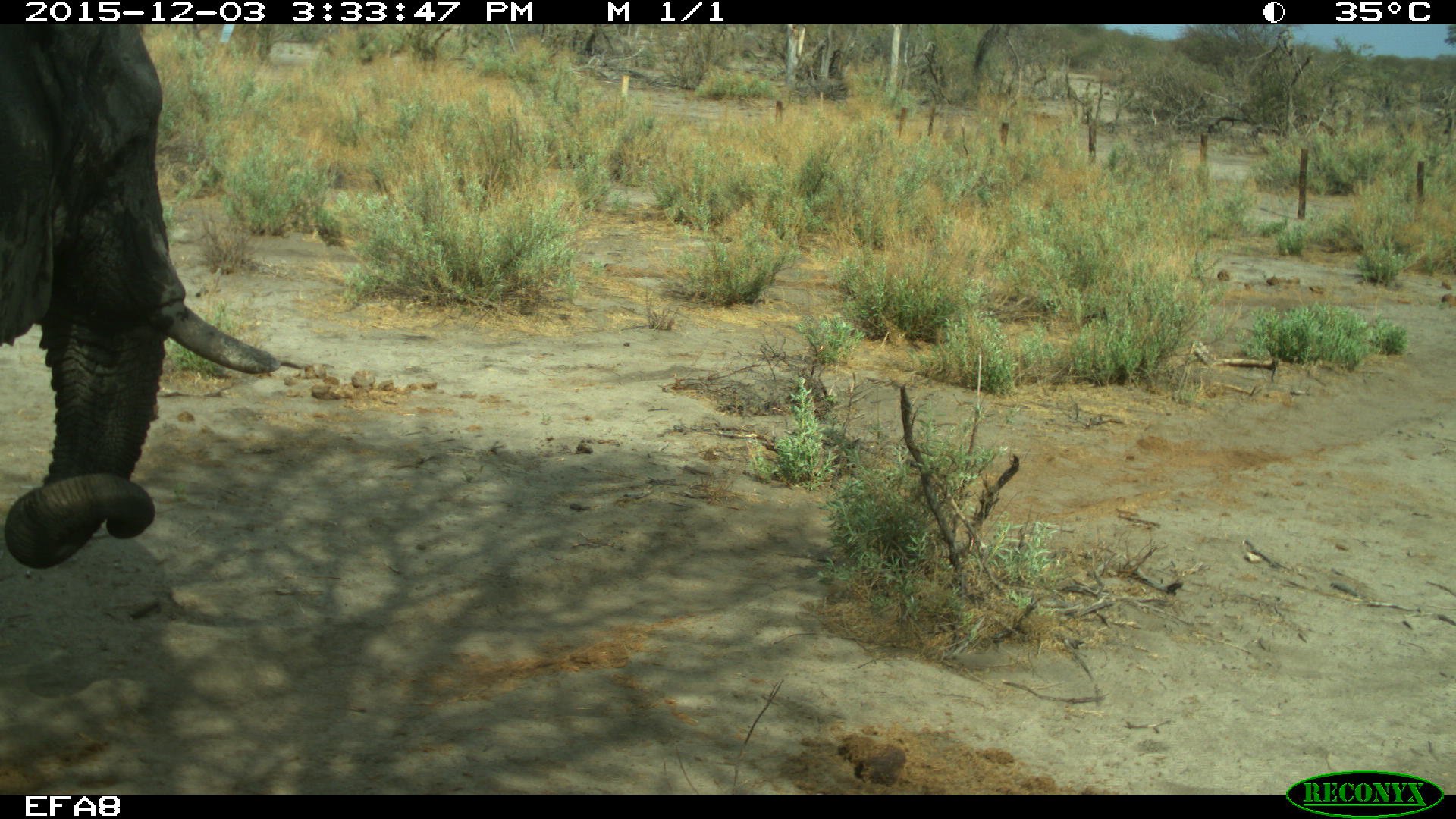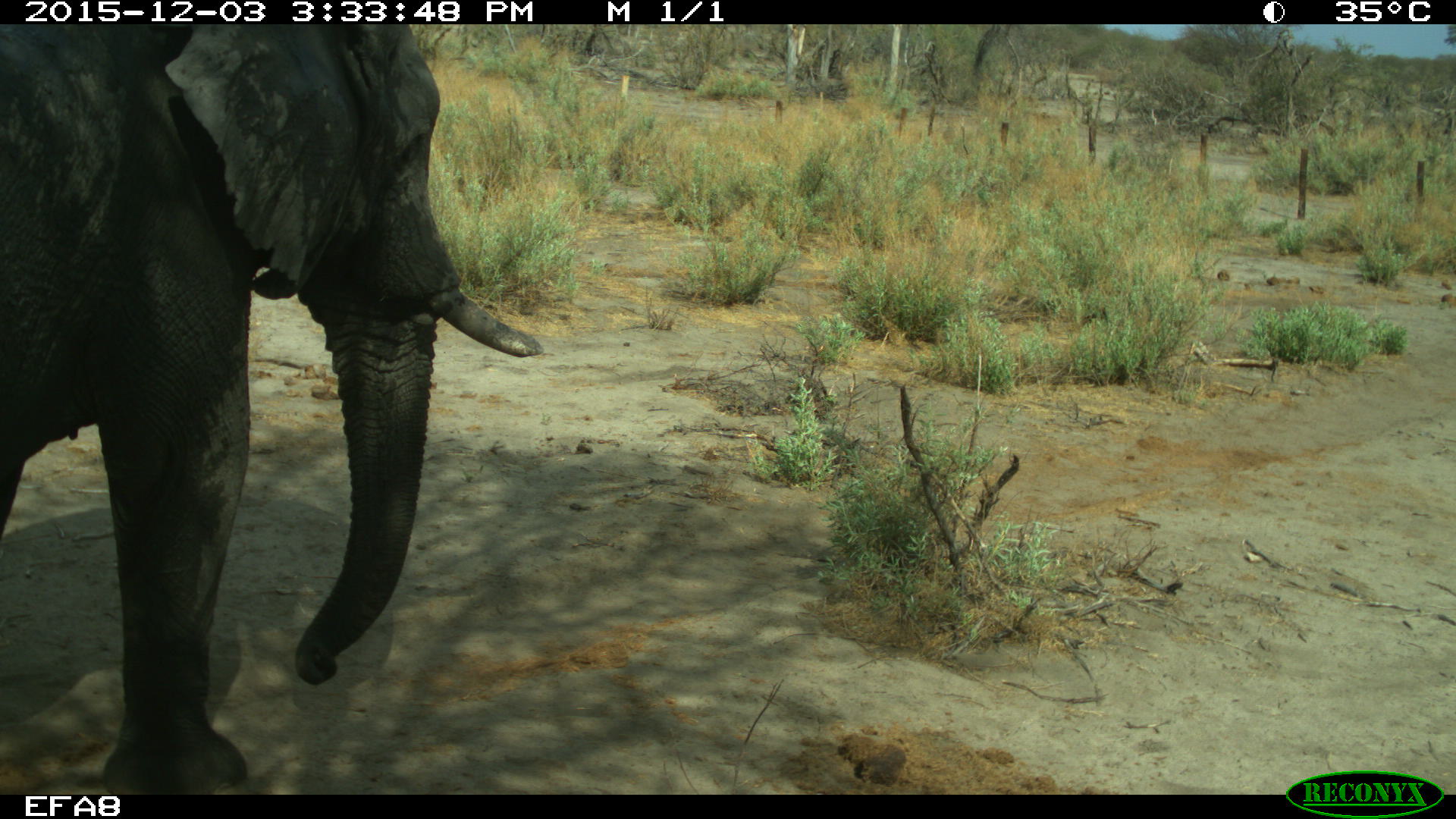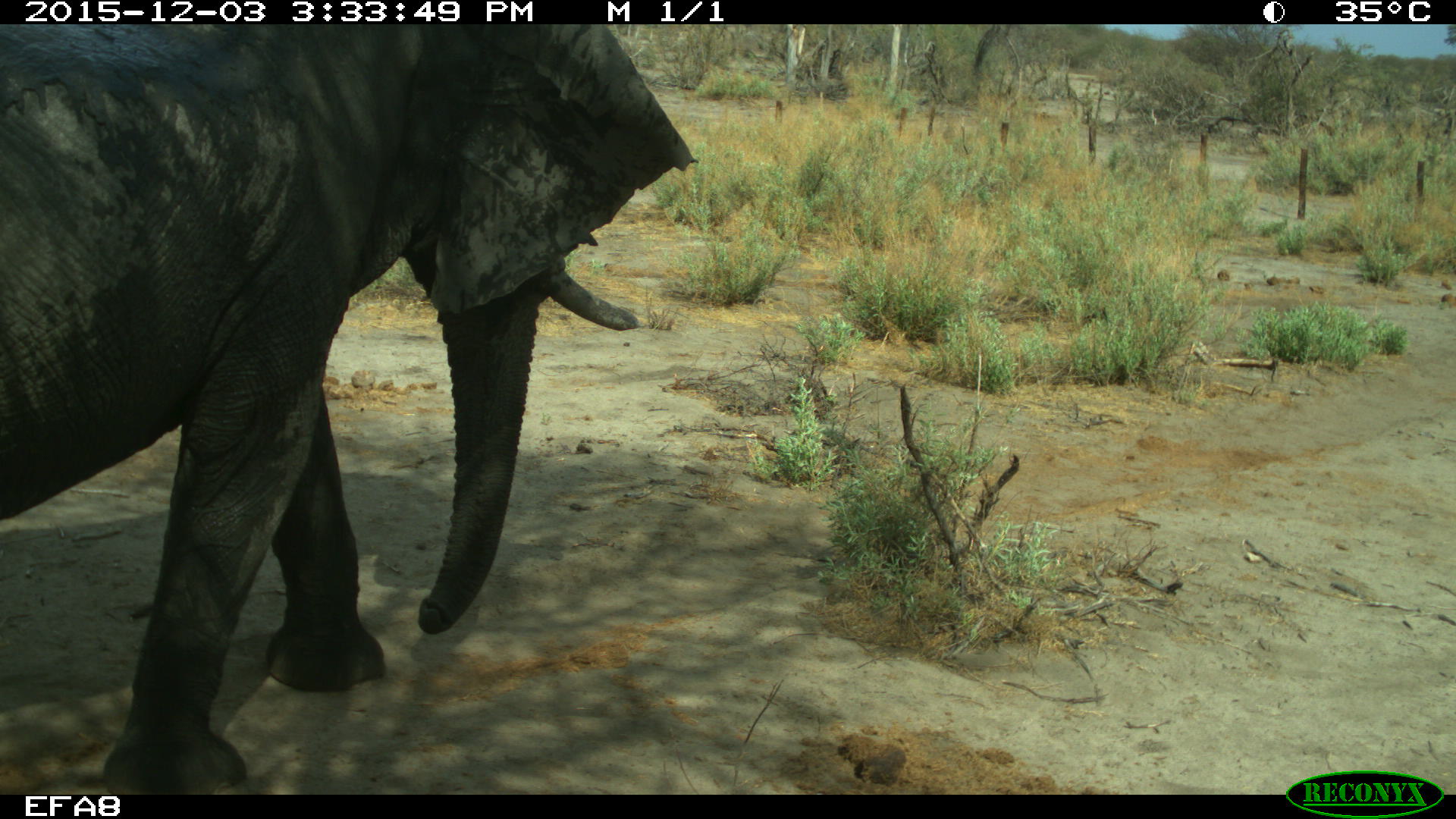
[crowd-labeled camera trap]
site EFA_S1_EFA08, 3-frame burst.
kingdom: Animalia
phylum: Chordata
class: Mammalia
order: Proboscidea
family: Elephantidae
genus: Loxodonta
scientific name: Loxodonta africana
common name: african bush elephant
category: elephant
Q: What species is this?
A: Elephant (african bush elephant) (Loxodonta africana).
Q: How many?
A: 1.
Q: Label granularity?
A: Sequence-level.